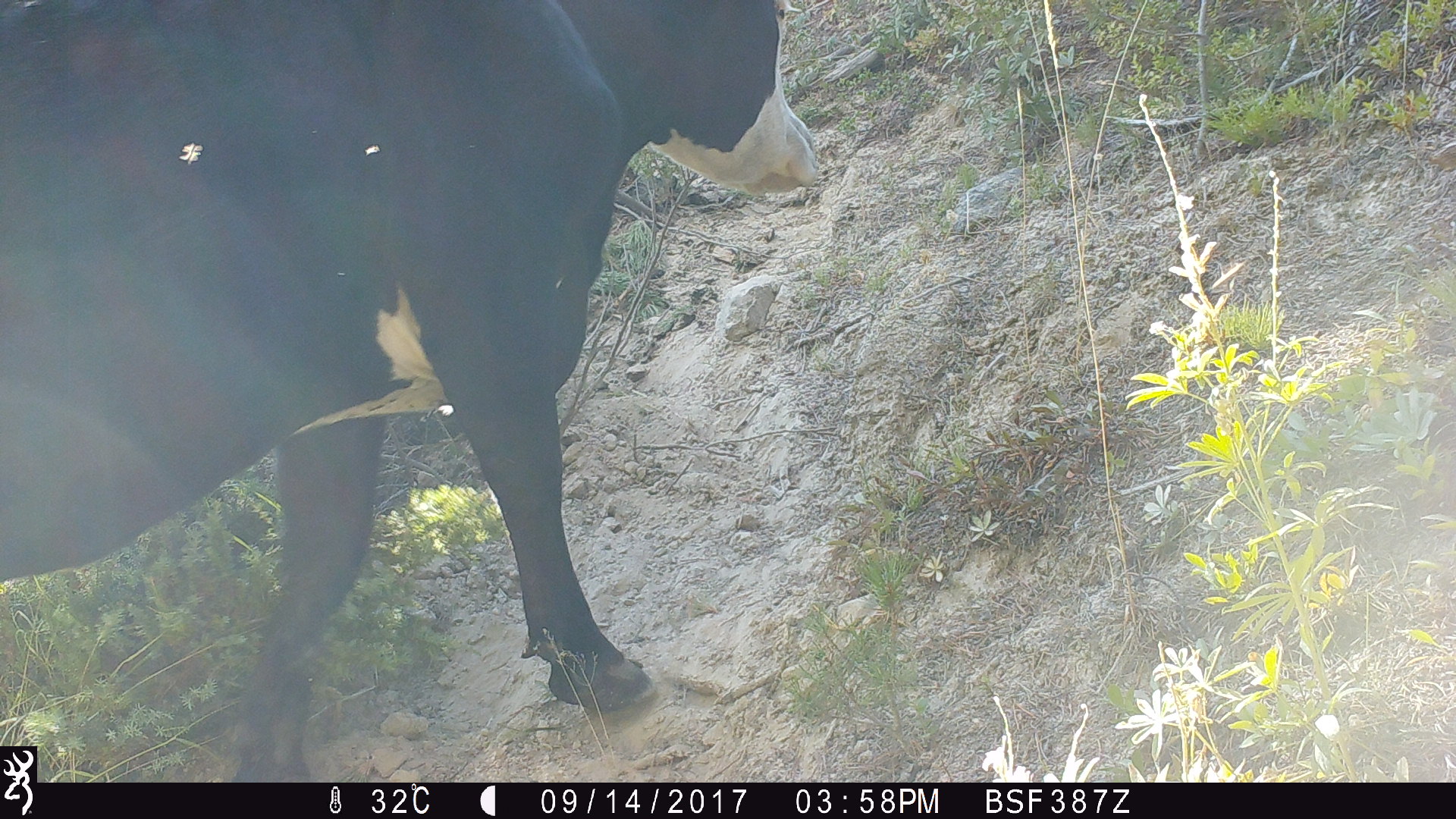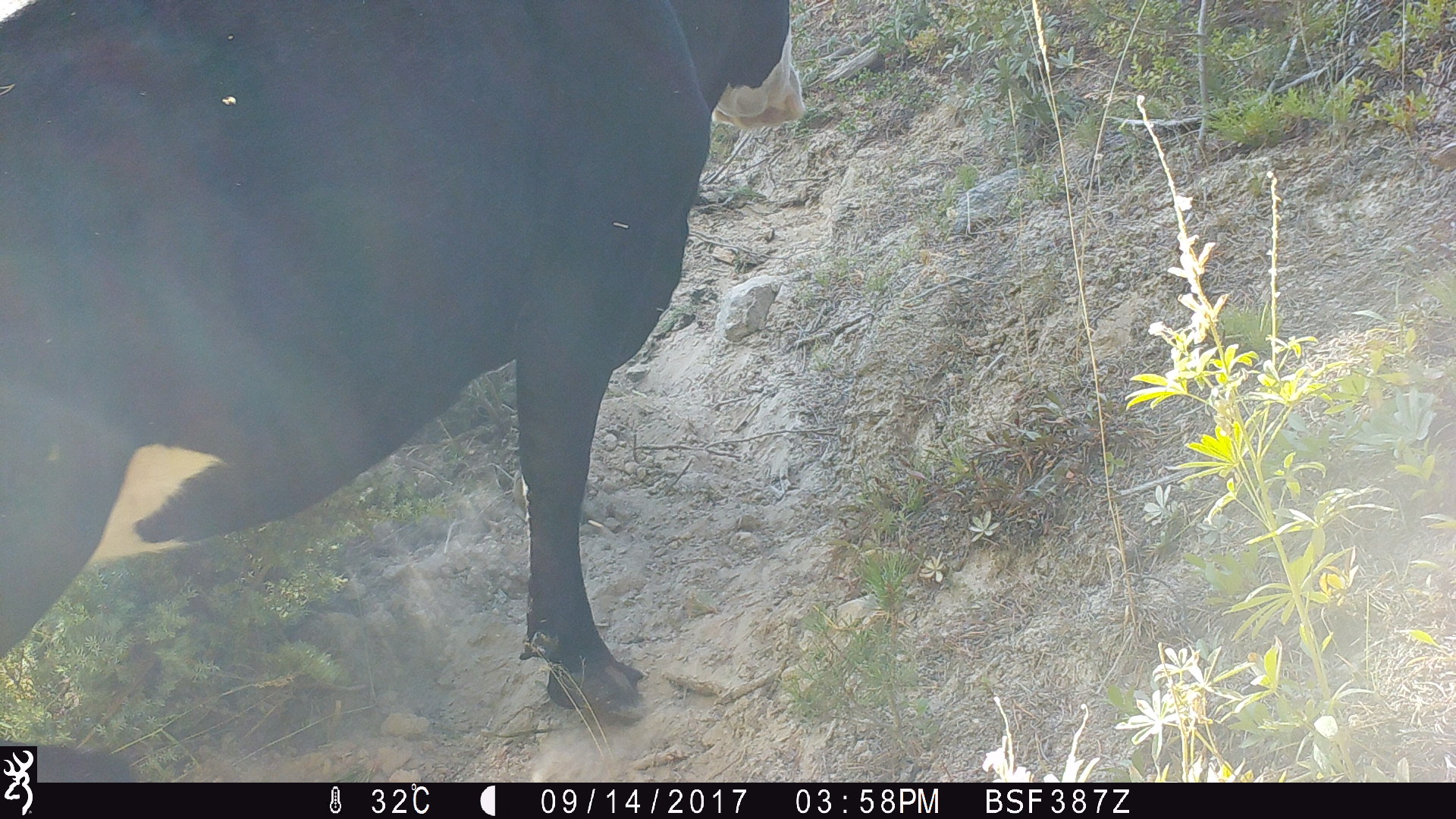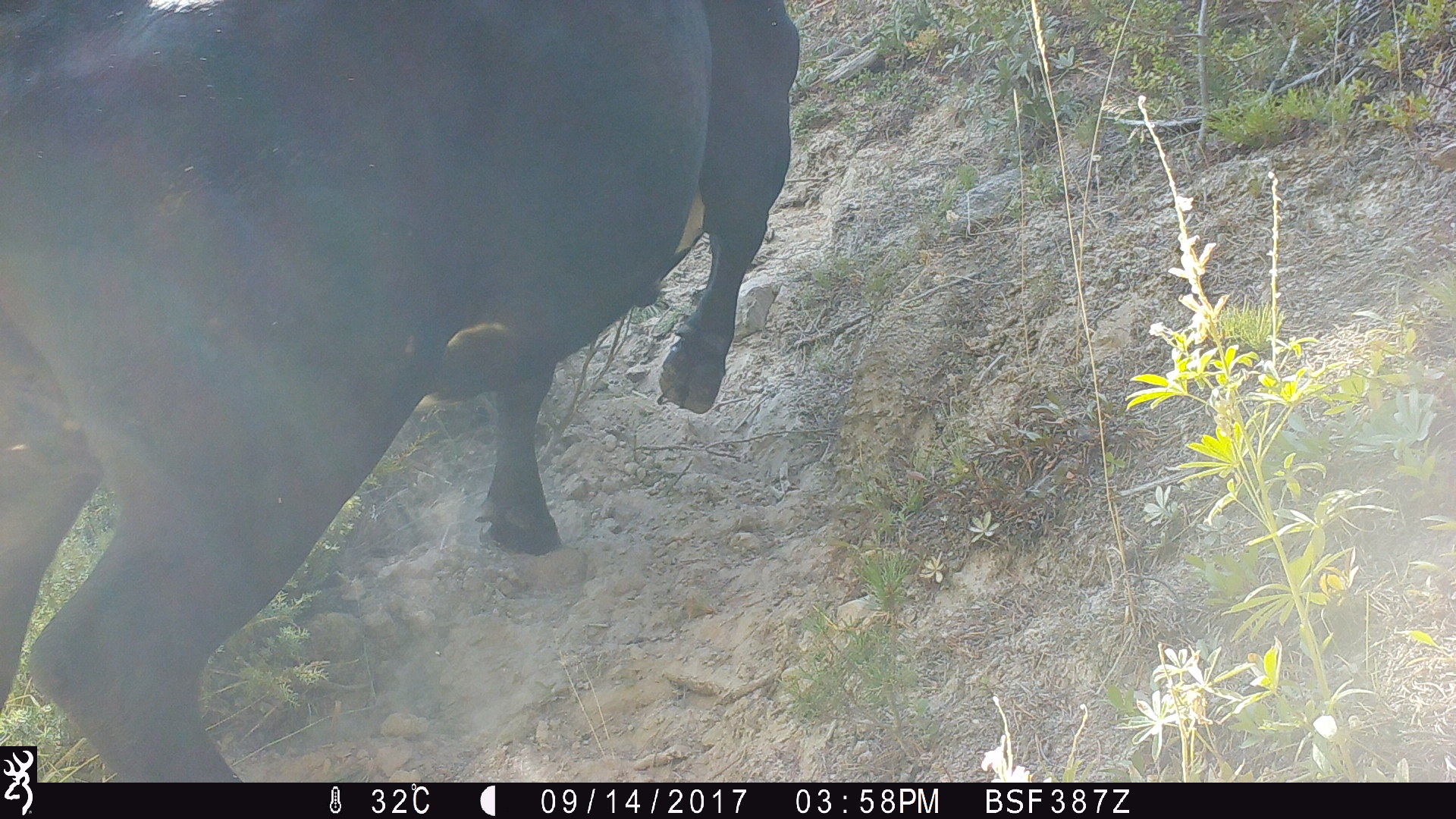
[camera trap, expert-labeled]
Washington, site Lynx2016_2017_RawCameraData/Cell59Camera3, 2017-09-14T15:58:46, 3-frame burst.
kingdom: Animalia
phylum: Chordata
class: Mammalia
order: Artiodactyla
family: Bovidae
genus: Bos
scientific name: Bos taurus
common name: domestic cattle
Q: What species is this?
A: Domestic cattle (Bos taurus).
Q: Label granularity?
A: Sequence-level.